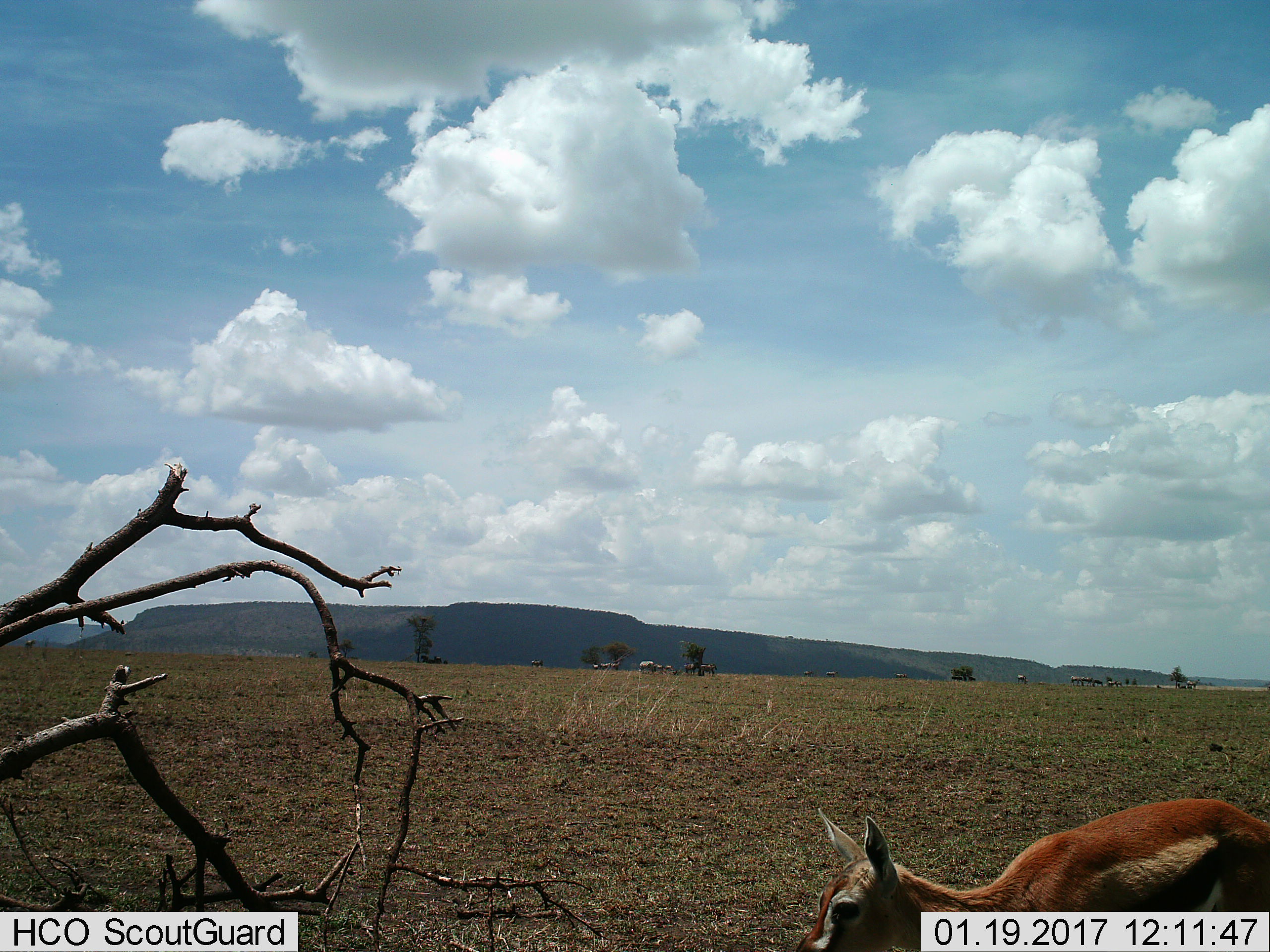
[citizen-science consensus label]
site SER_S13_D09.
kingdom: Animalia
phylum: Chordata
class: Mammalia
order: Artiodactyla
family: Bovidae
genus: Eudorcas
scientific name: Eudorcas thomsonii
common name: thomson's gazelle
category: gazellethomsons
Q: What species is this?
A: Gazellethomsons (thomson's gazelle) (Eudorcas thomsonii).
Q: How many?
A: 1.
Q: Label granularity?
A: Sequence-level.